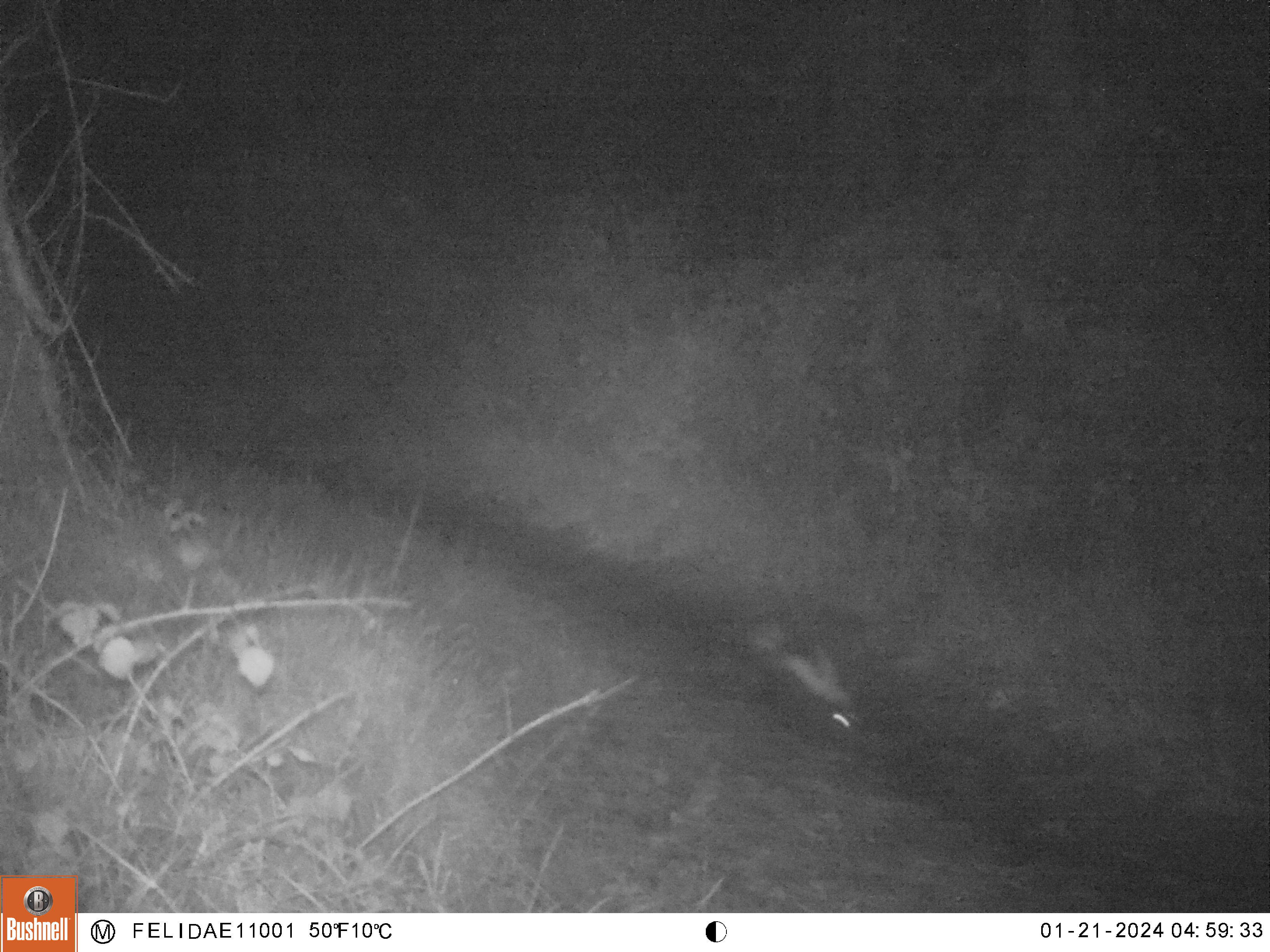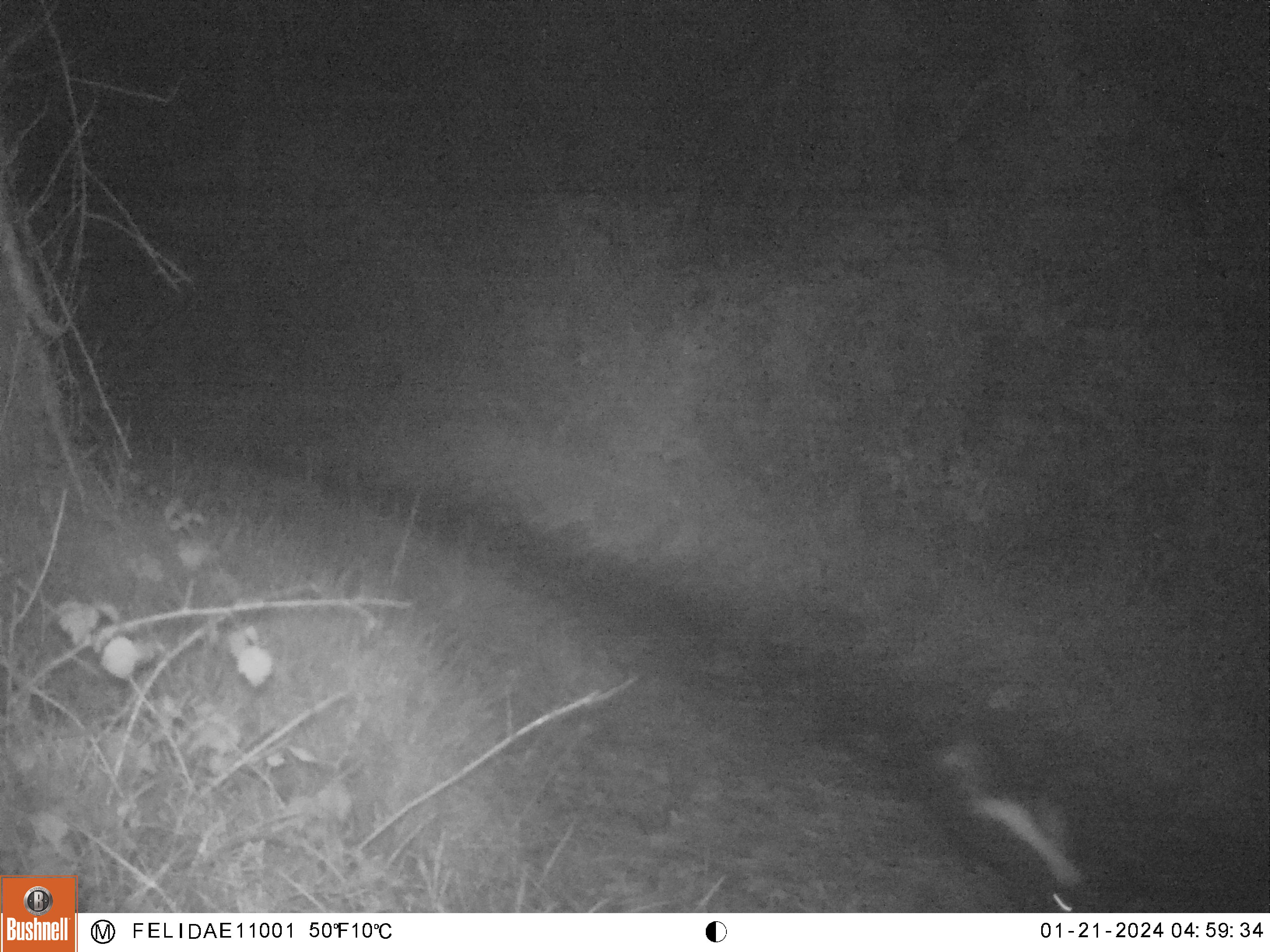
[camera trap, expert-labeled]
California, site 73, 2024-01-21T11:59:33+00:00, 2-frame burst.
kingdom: Animalia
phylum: Chordata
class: Mammalia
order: Carnivora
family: Mephitidae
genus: Mephitis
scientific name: Mephitis mephitis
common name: striped skunk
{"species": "striped skunk (Mephitis mephitis)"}